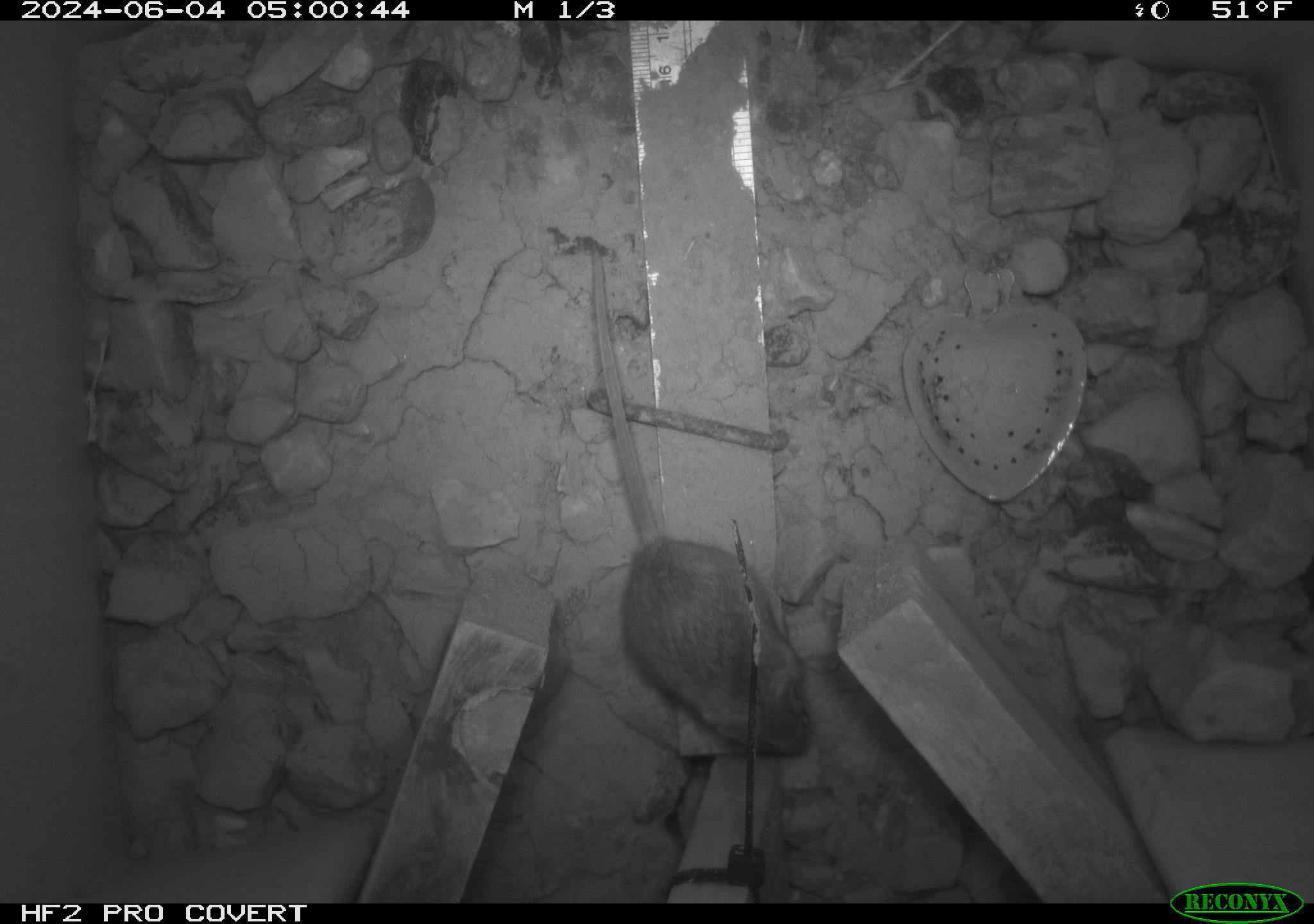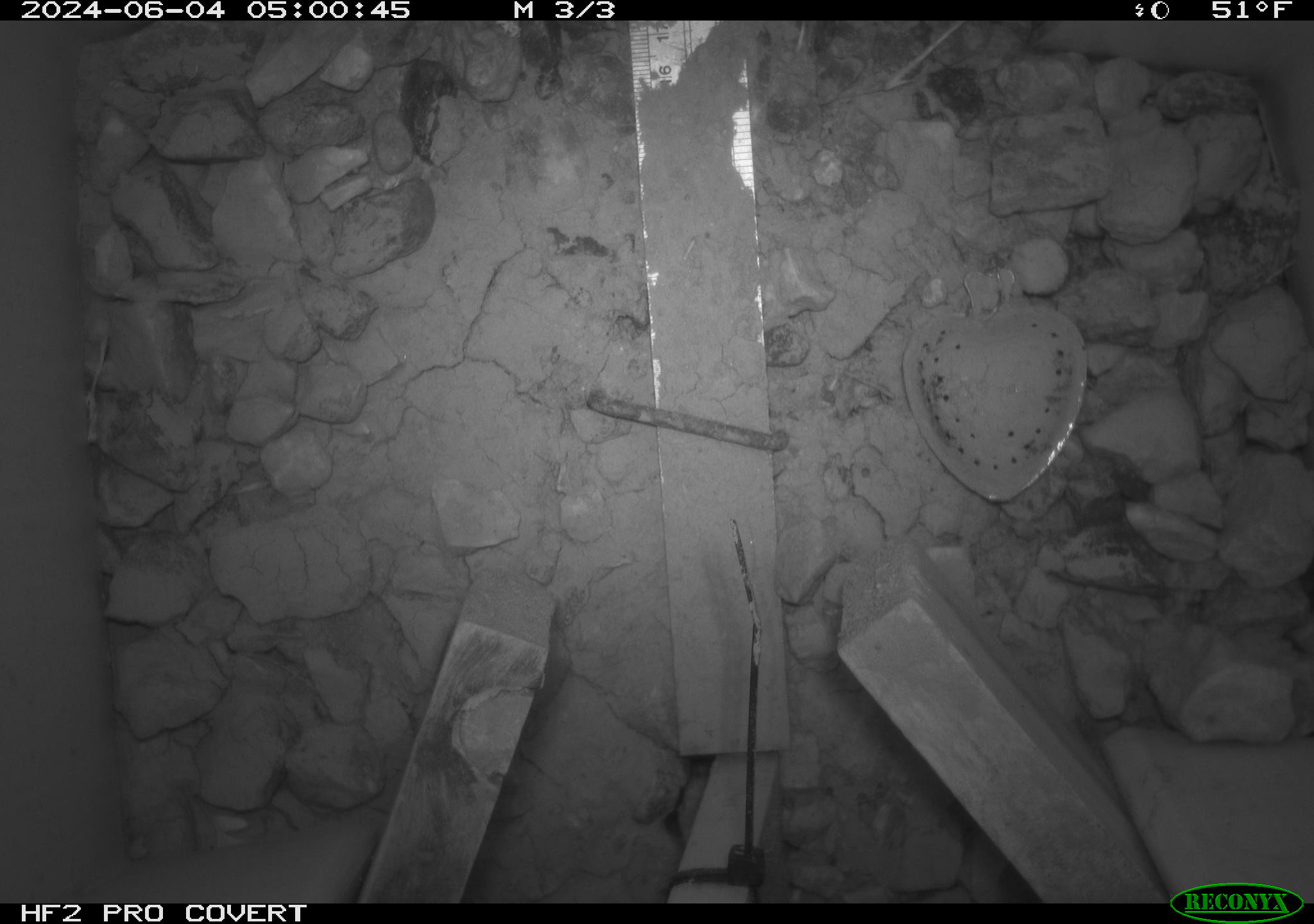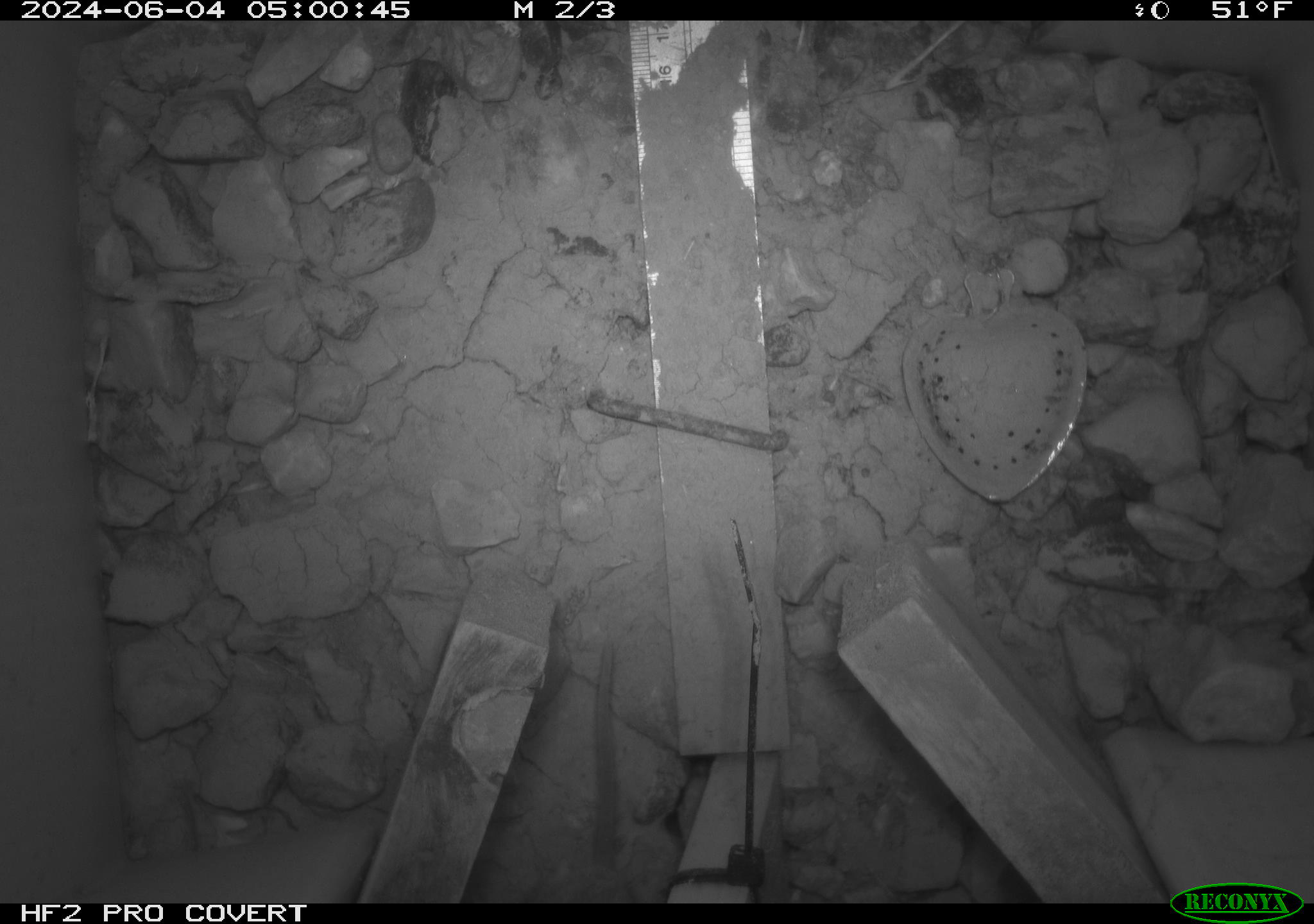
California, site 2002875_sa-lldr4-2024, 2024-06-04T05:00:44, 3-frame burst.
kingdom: Animalia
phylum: Chordata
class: Mammalia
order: Rodentia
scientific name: Rodentia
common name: mouse species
Mouse species (Rodentia).